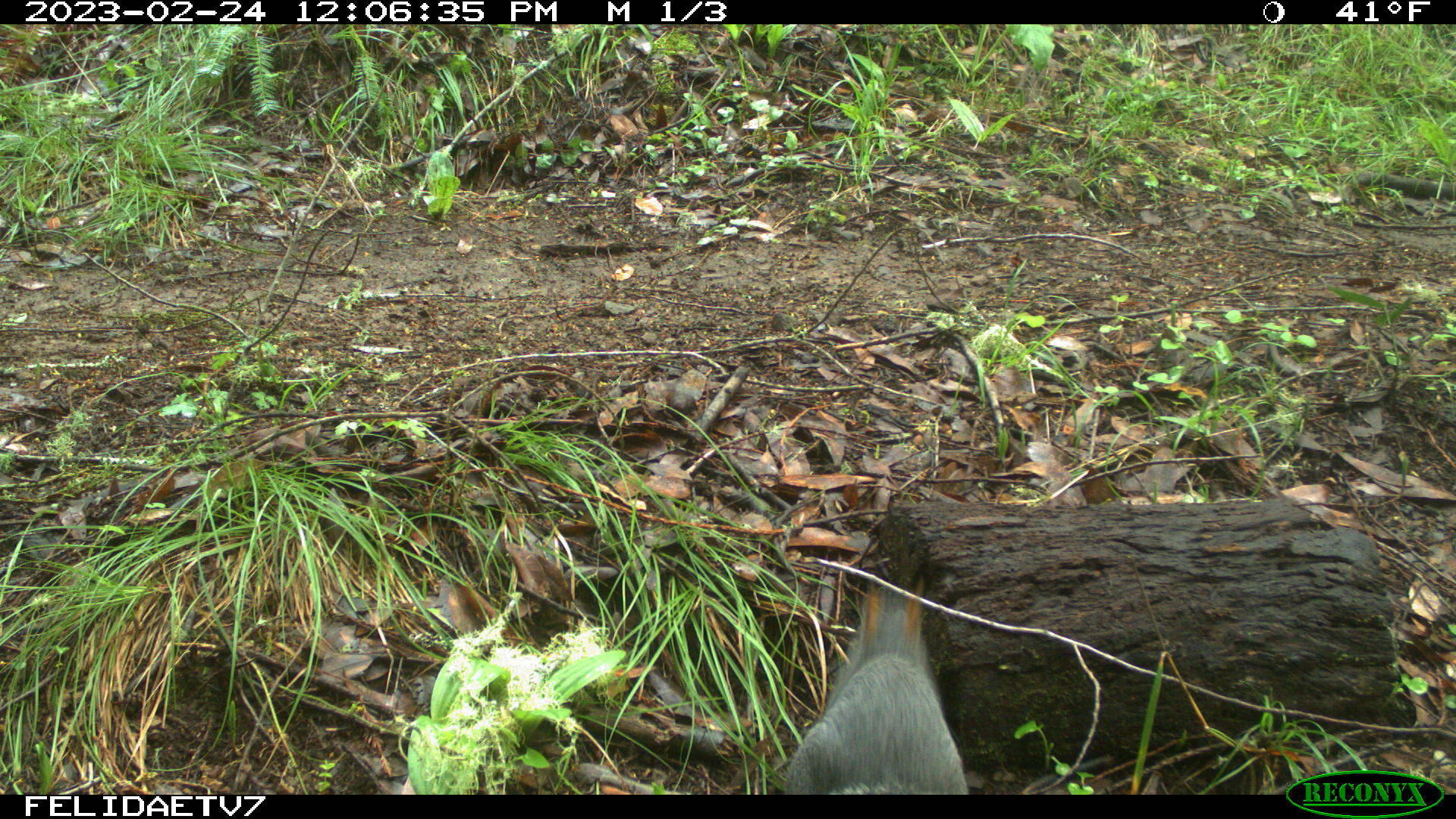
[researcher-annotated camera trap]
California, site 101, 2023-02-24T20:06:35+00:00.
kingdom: Animalia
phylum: Chordata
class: Mammalia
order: Rodentia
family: Sciuridae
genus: Sciurus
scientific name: Sciurus griseus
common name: western gray squirrel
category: western grey squirrel